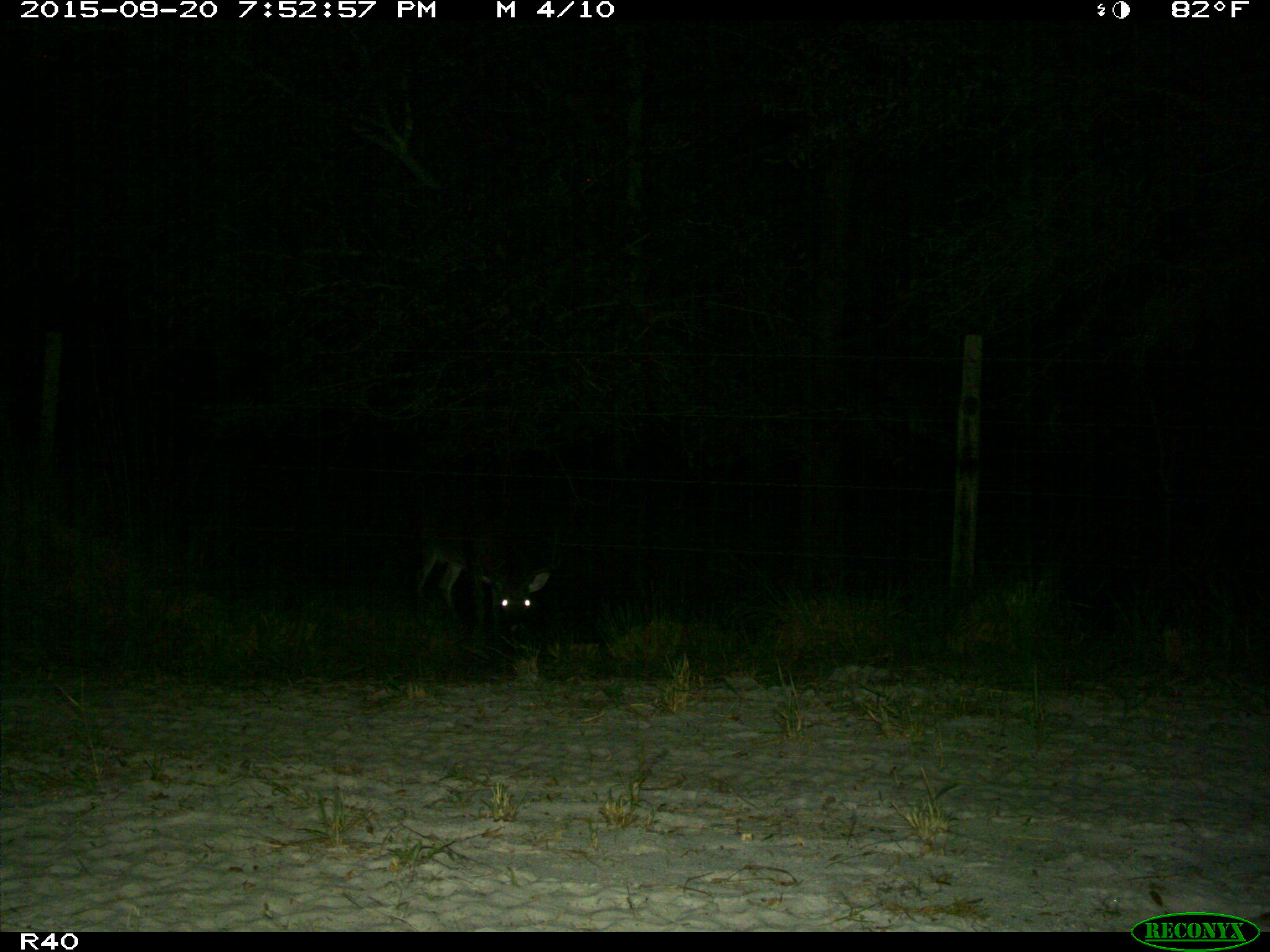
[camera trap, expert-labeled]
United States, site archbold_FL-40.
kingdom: Animalia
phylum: Chordata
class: Mammalia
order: Artiodactyla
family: Cervidae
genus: Odocoileus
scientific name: Odocoileus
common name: deer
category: unidentified deer